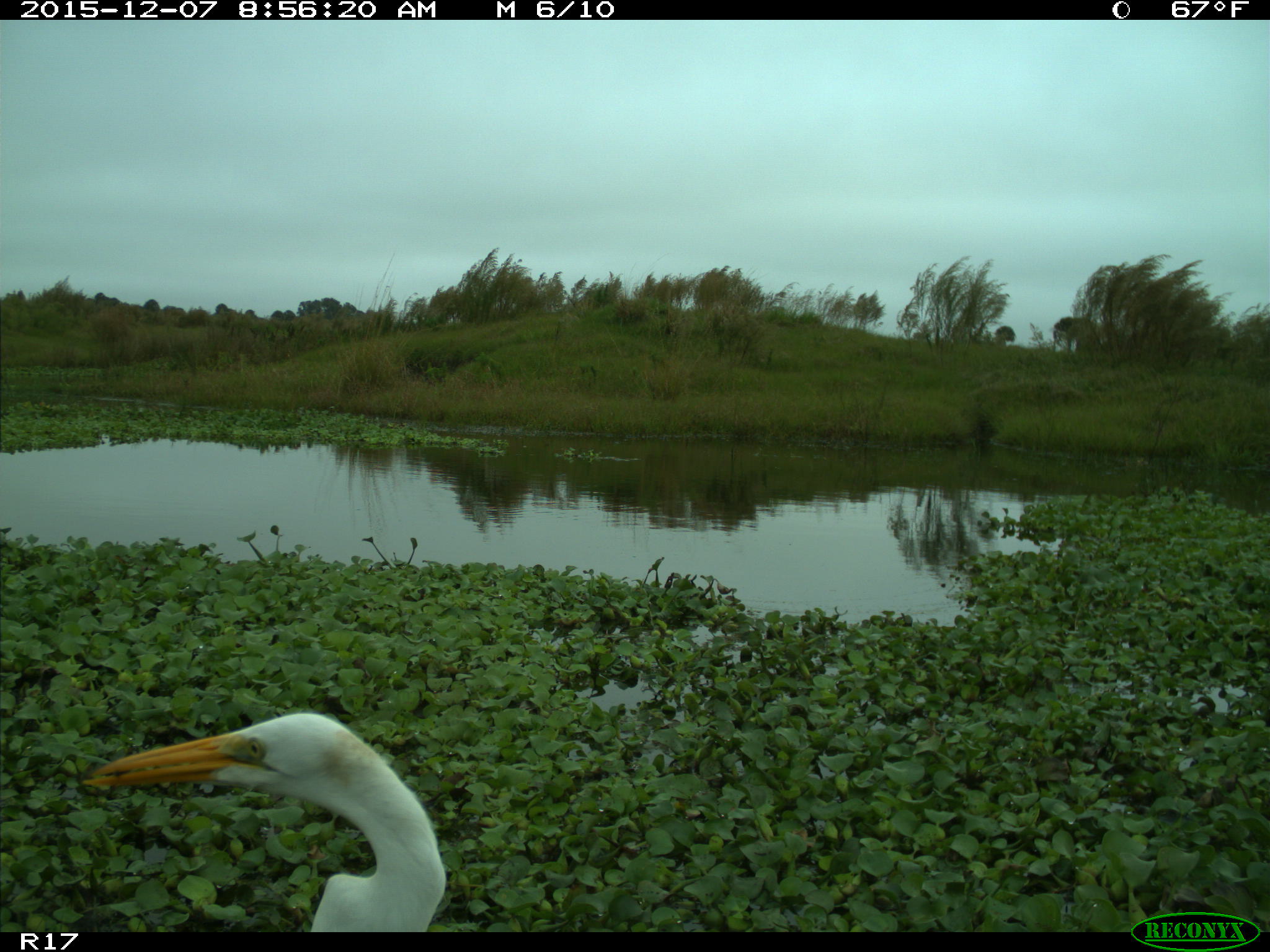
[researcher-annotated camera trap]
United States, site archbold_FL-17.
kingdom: Animalia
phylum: Chordata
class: Aves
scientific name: Aves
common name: birds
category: unidentified bird